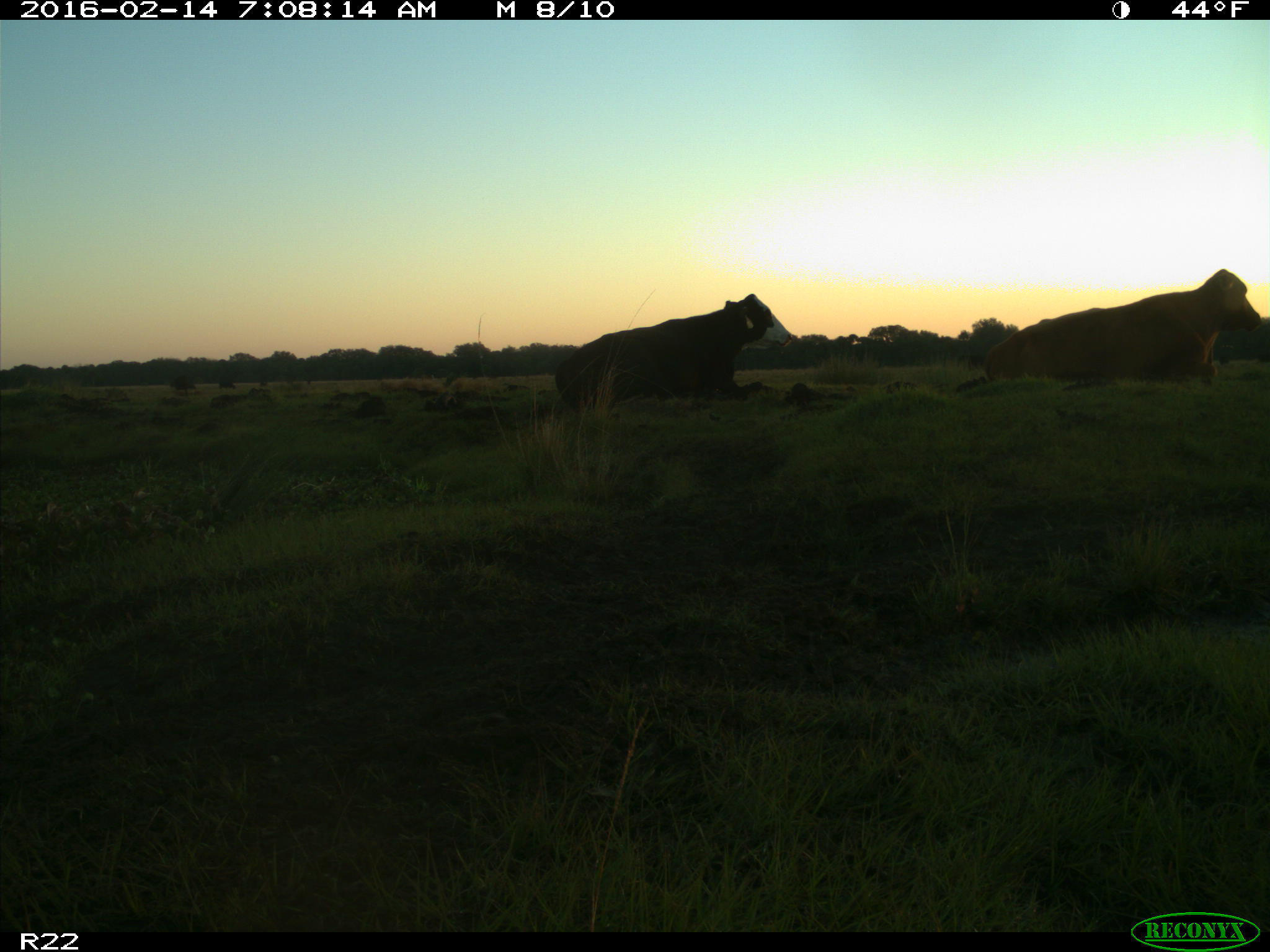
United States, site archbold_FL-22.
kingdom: Animalia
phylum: Chordata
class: Mammalia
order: Artiodactyla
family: Bovidae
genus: Bos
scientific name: Bos taurus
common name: domestic cow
Bos taurus (domestic cow).